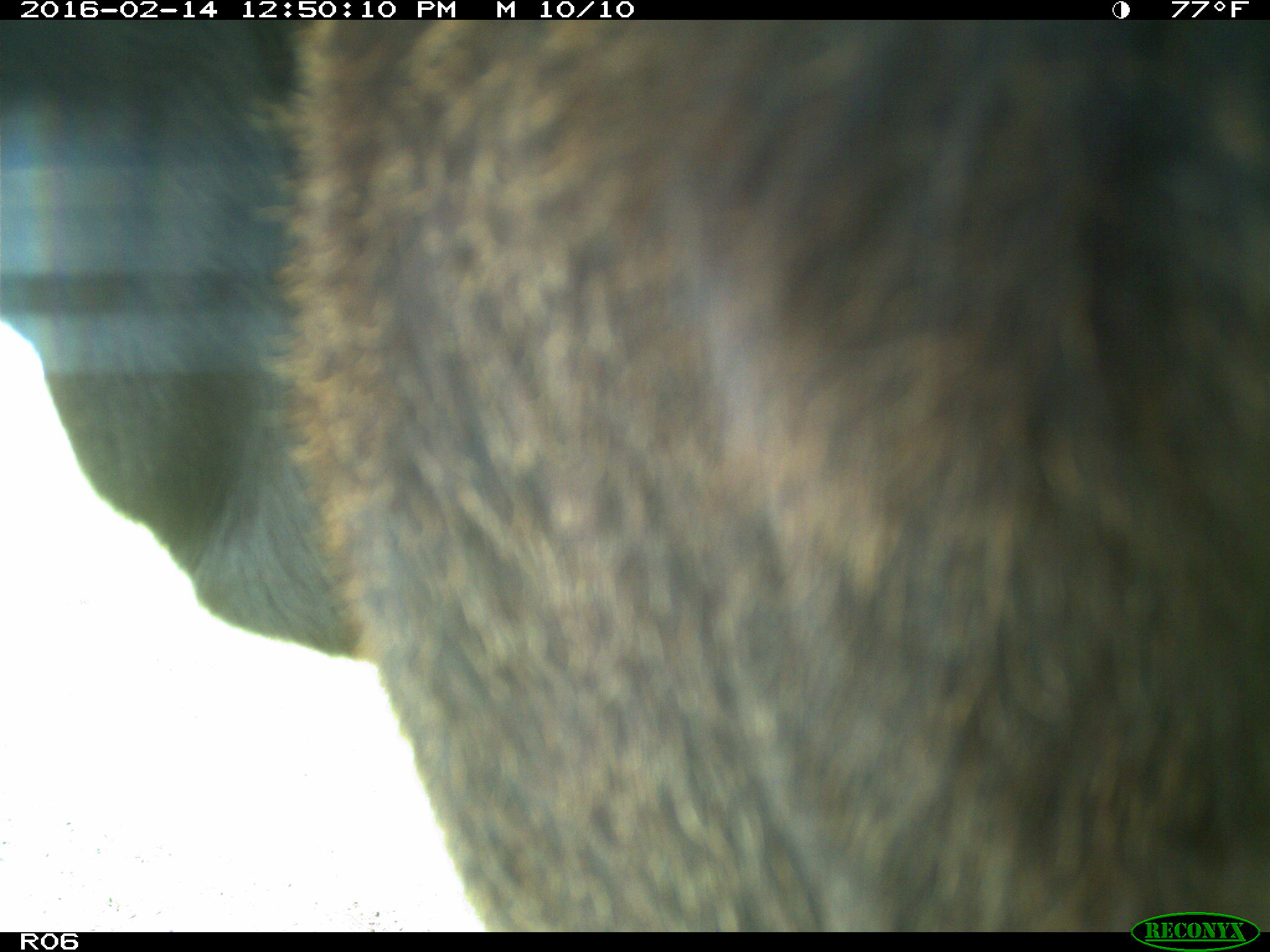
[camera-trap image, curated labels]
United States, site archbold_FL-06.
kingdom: Animalia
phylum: Chordata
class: Mammalia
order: Artiodactyla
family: Bovidae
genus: Bos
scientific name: Bos taurus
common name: domestic cow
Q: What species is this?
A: Bos taurus (domestic cow).